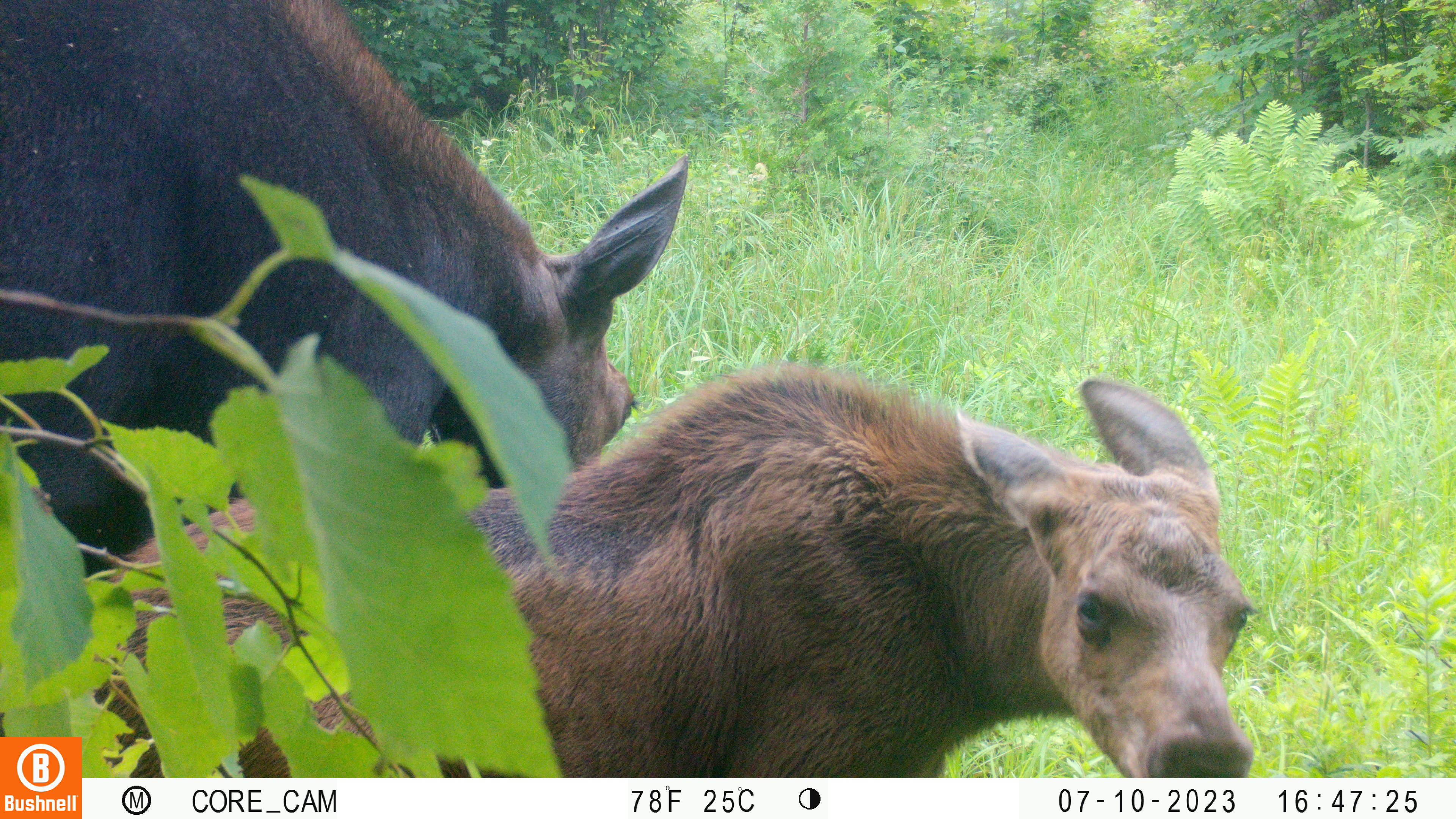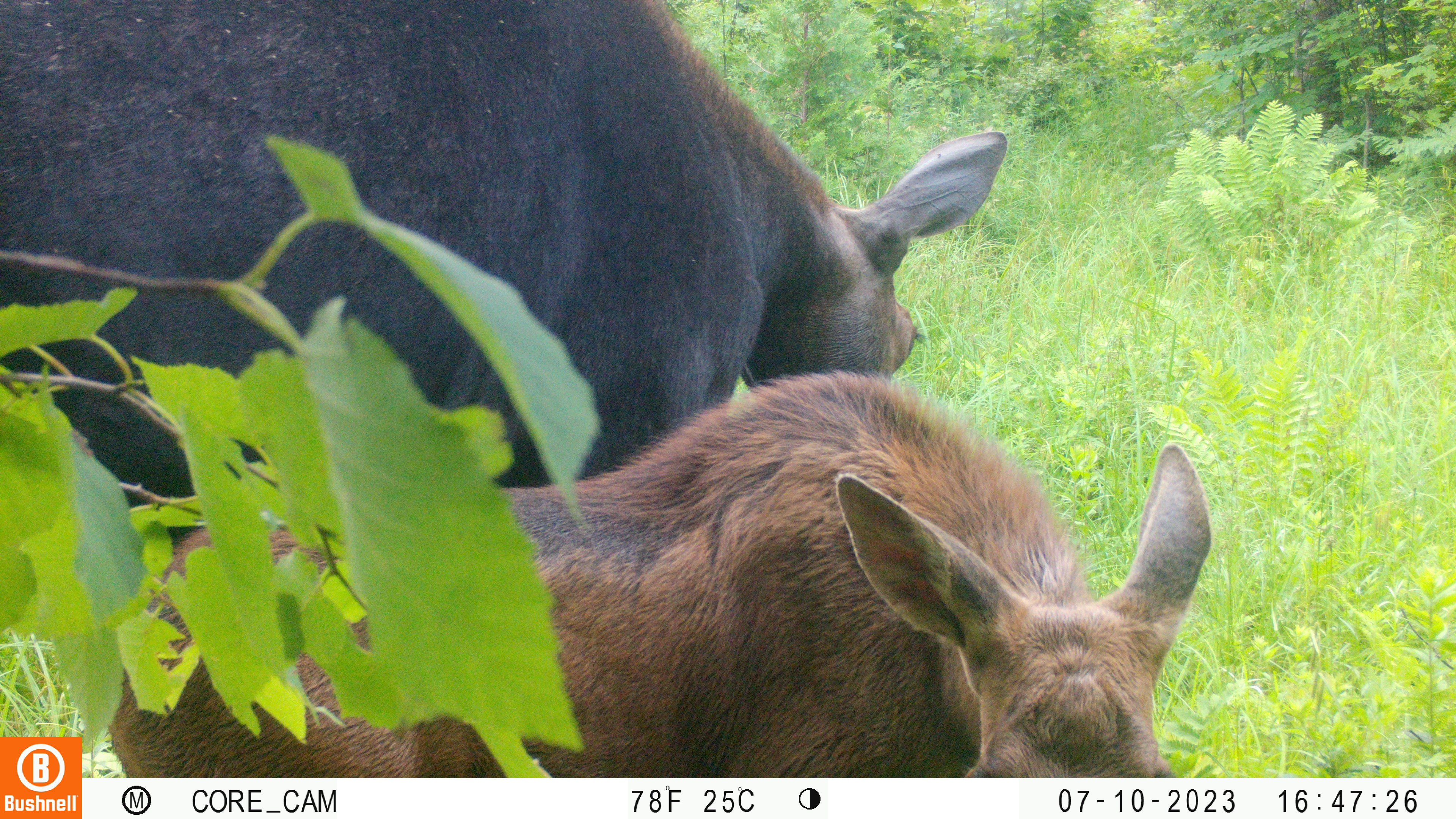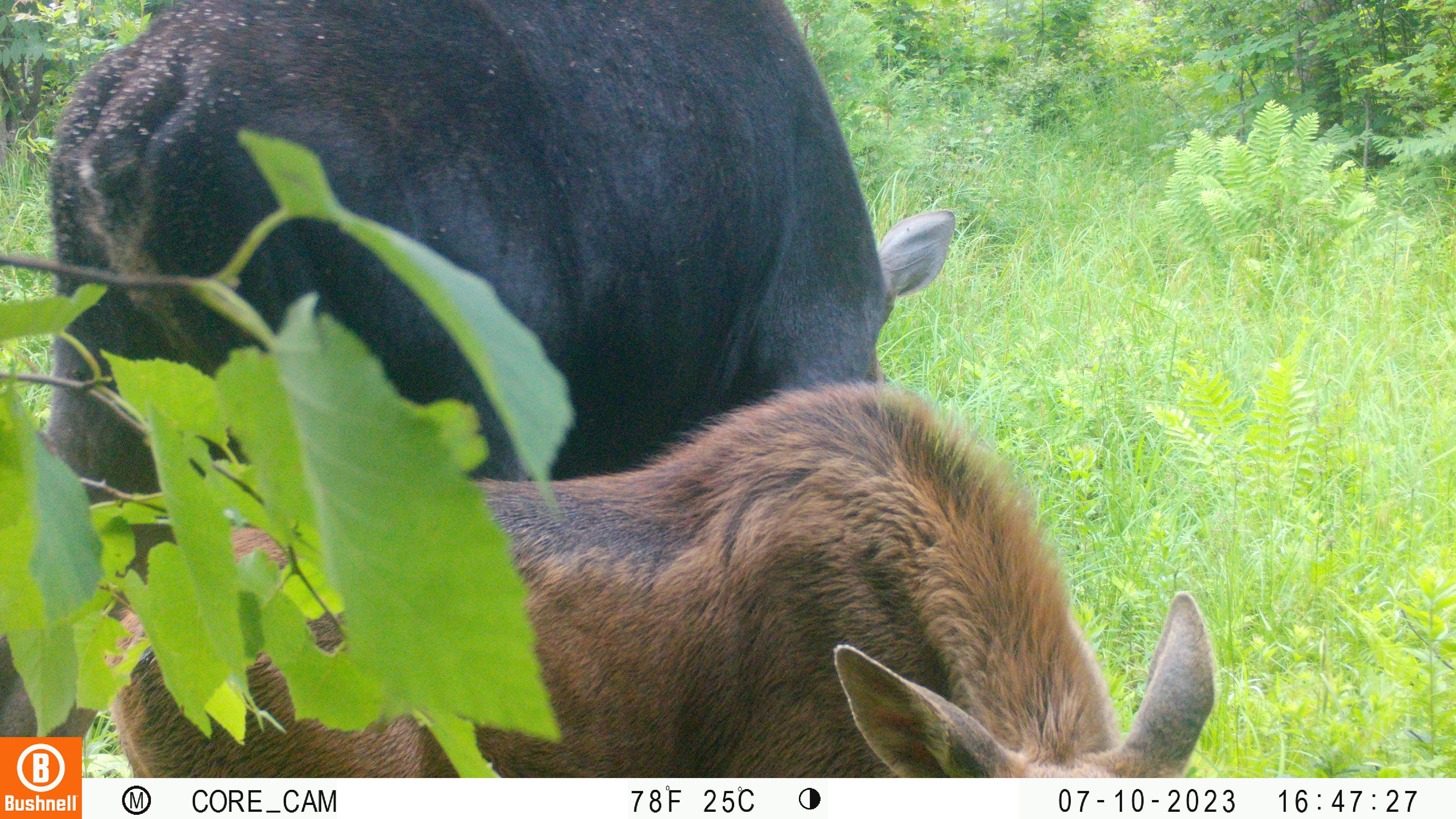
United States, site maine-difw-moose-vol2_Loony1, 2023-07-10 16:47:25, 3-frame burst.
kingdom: Animalia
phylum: Chordata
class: Mammalia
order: Artiodactyla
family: Cervidae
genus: Alces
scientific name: Alces alces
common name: moose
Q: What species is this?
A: Moose (Alces alces).